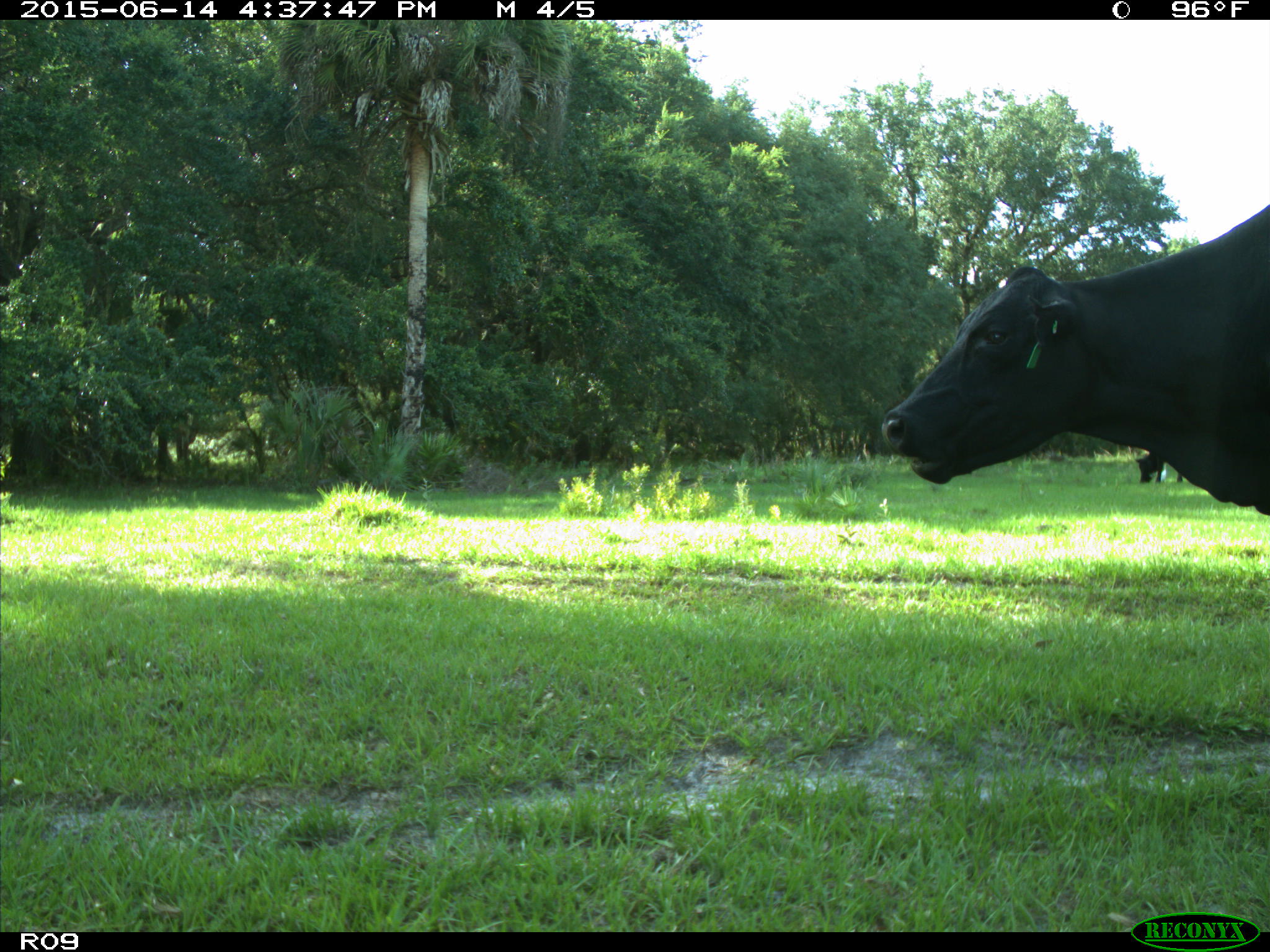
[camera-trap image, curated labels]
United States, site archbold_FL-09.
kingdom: Animalia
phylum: Chordata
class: Mammalia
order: Artiodactyla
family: Bovidae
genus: Bos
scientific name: Bos taurus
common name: domestic cow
Bos taurus (domestic cow).